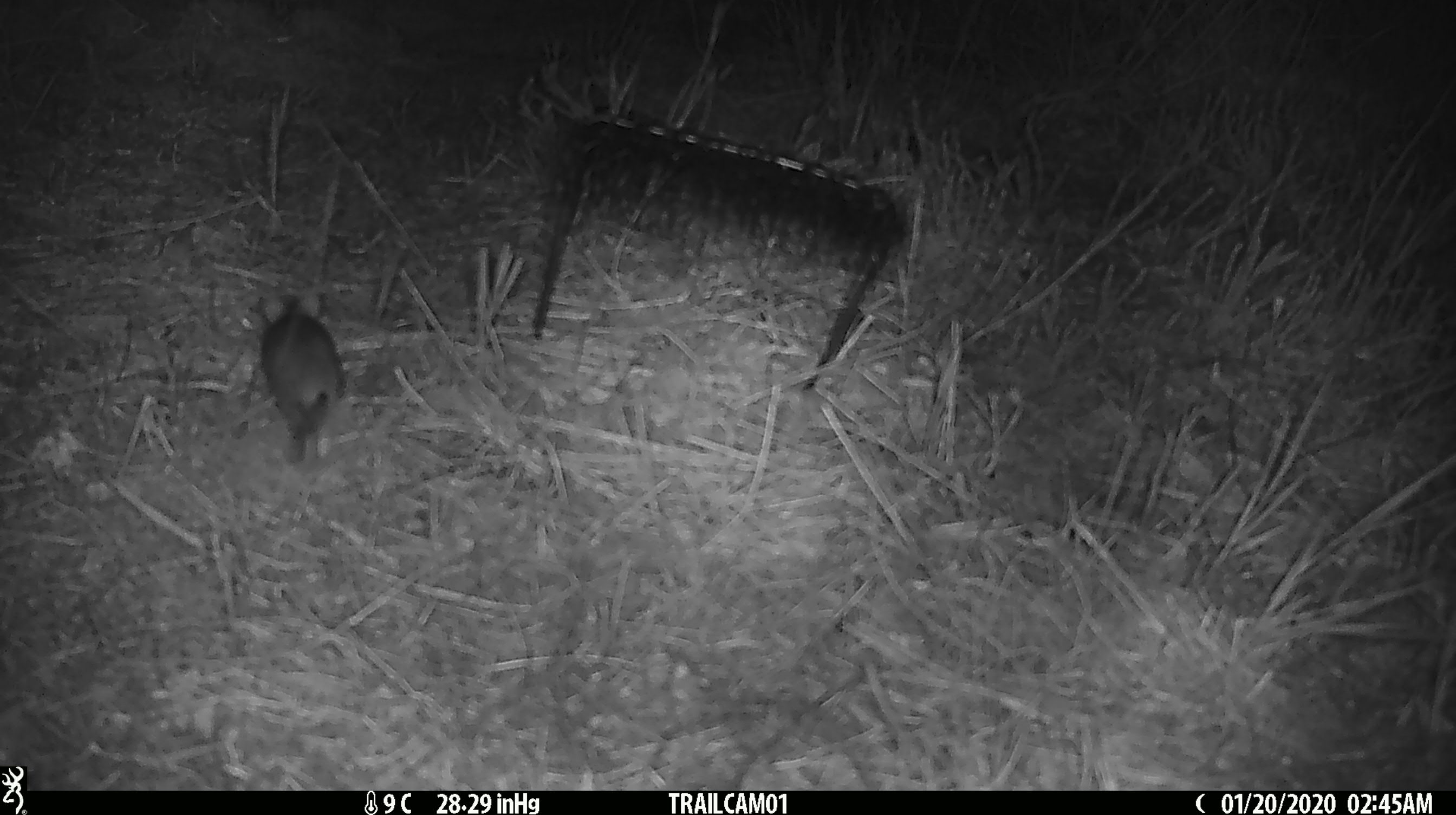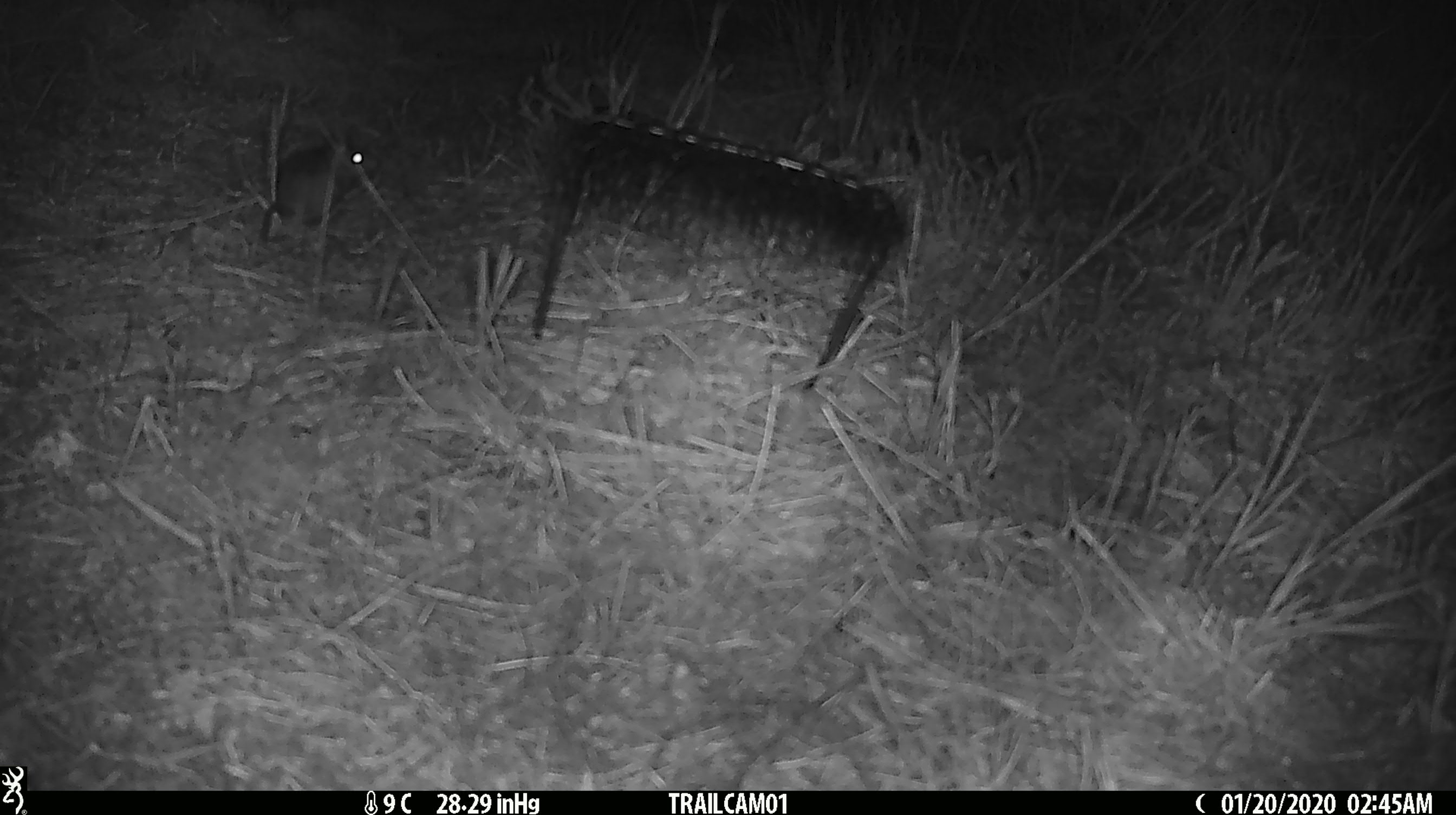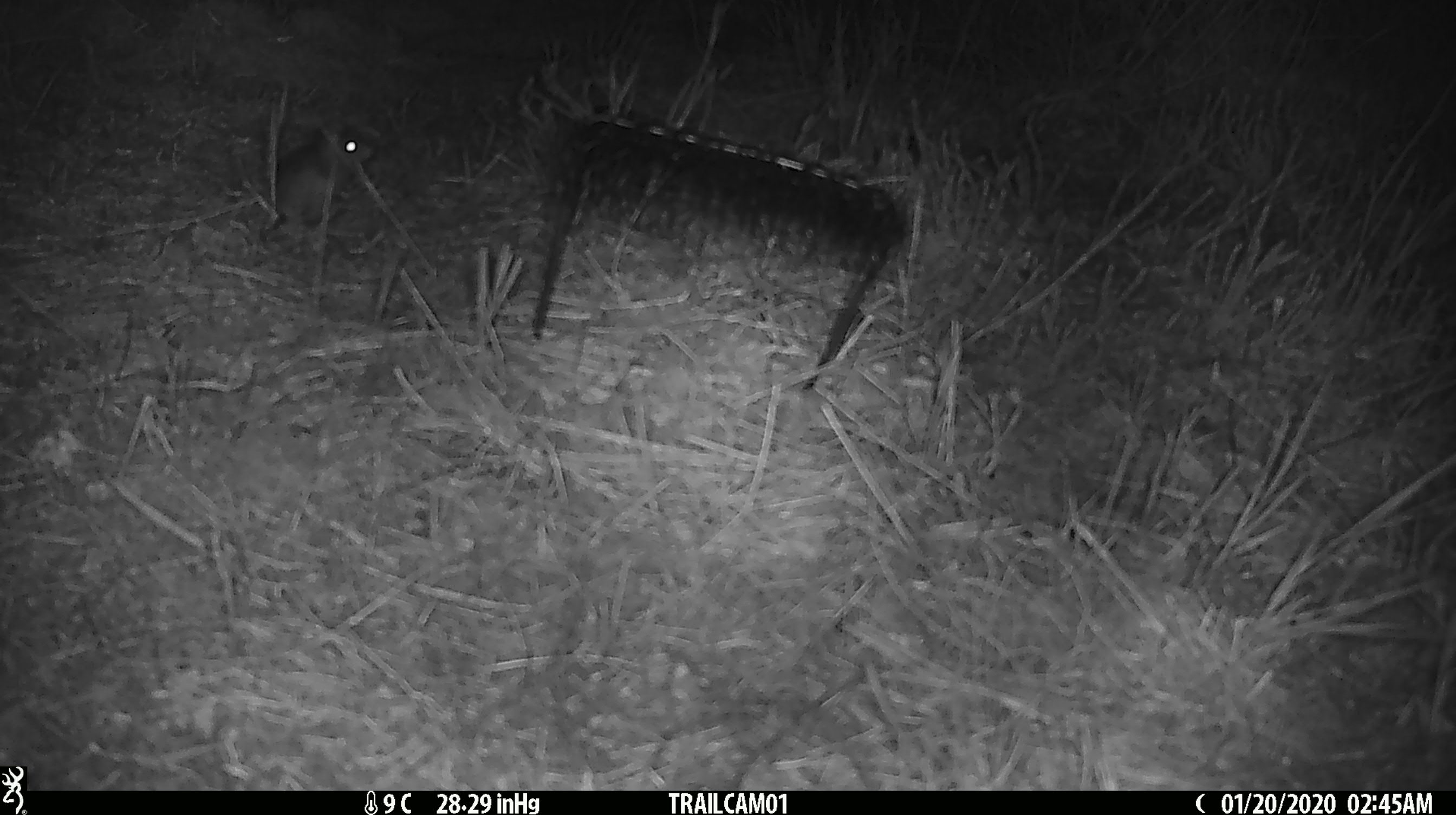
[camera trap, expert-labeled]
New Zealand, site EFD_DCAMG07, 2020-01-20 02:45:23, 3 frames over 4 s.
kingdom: Animalia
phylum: Chordata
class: Mammalia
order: Rodentia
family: Muridae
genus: Mus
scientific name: Mus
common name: mouse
Mouse (Mus).